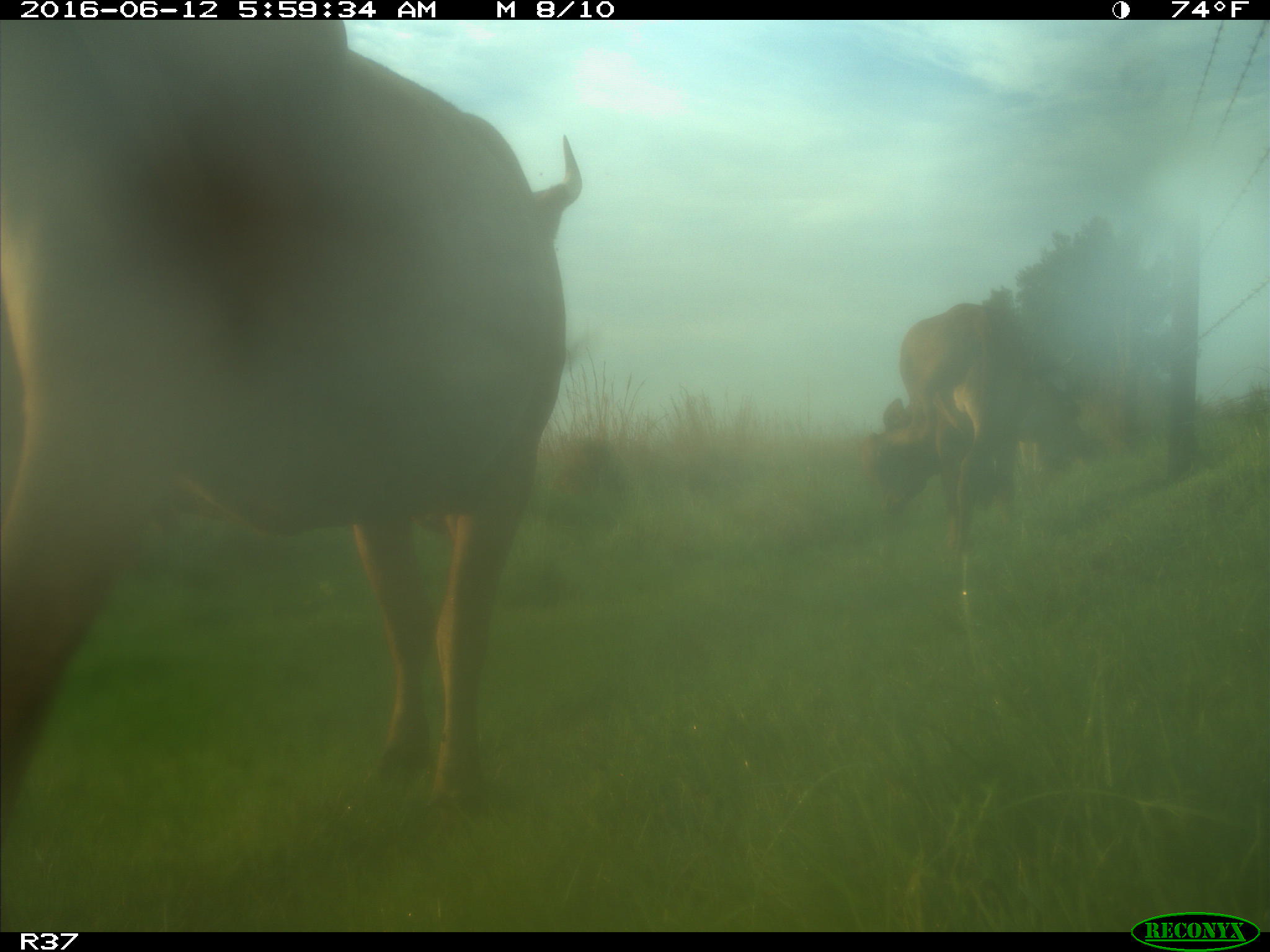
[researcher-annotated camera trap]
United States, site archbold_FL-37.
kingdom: Animalia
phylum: Chordata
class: Mammalia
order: Artiodactyla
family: Bovidae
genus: Bos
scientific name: Bos taurus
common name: domestic cow